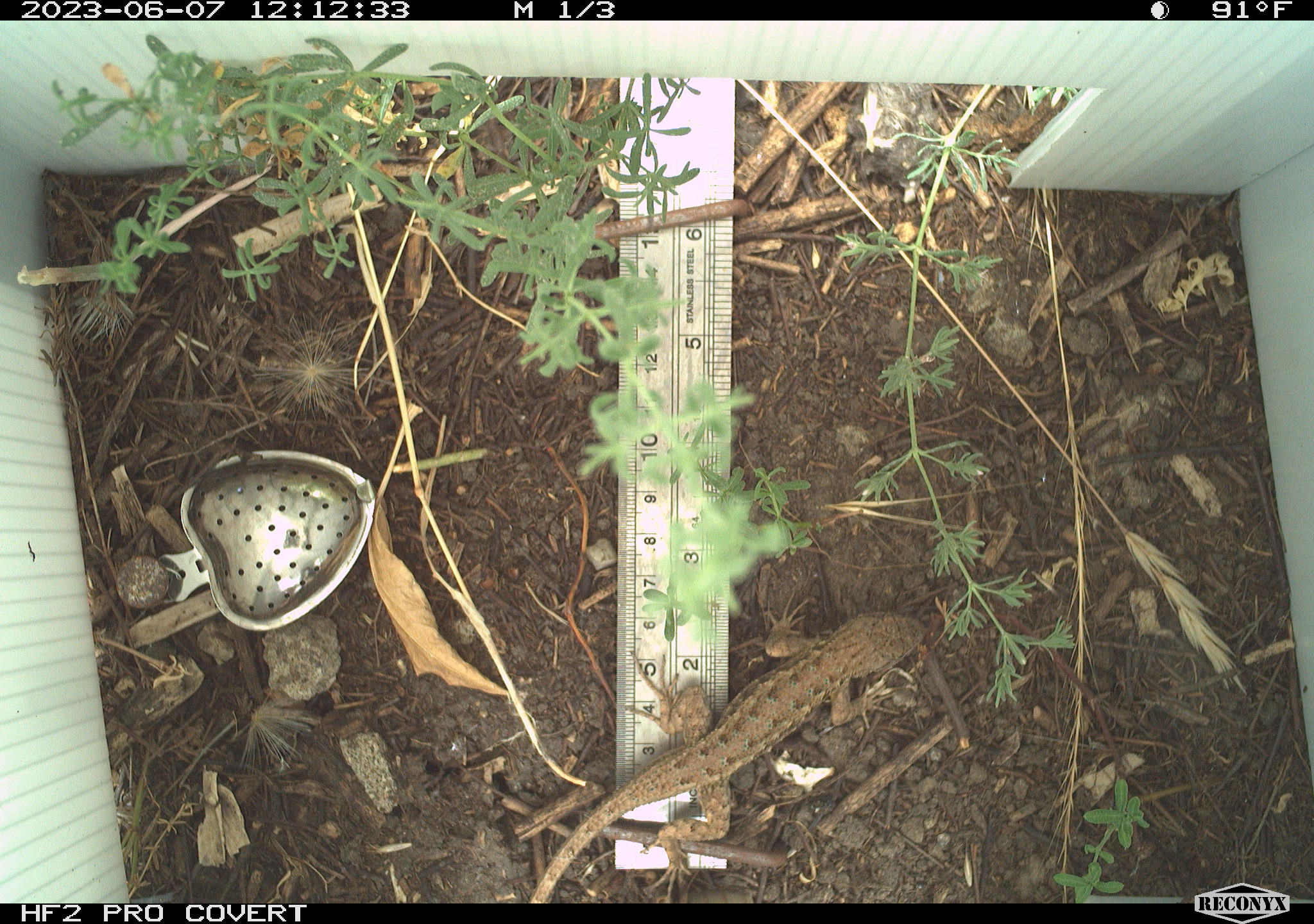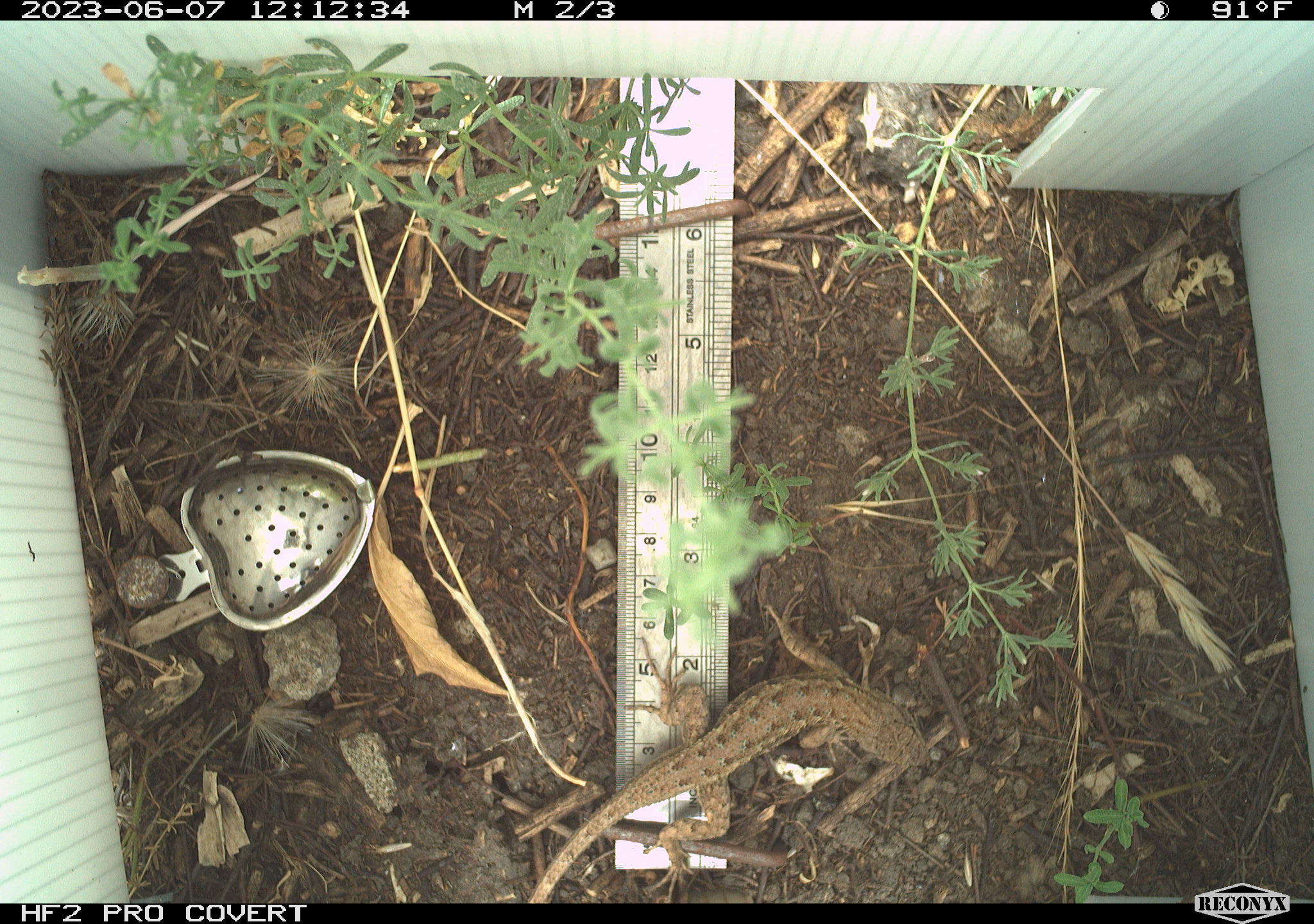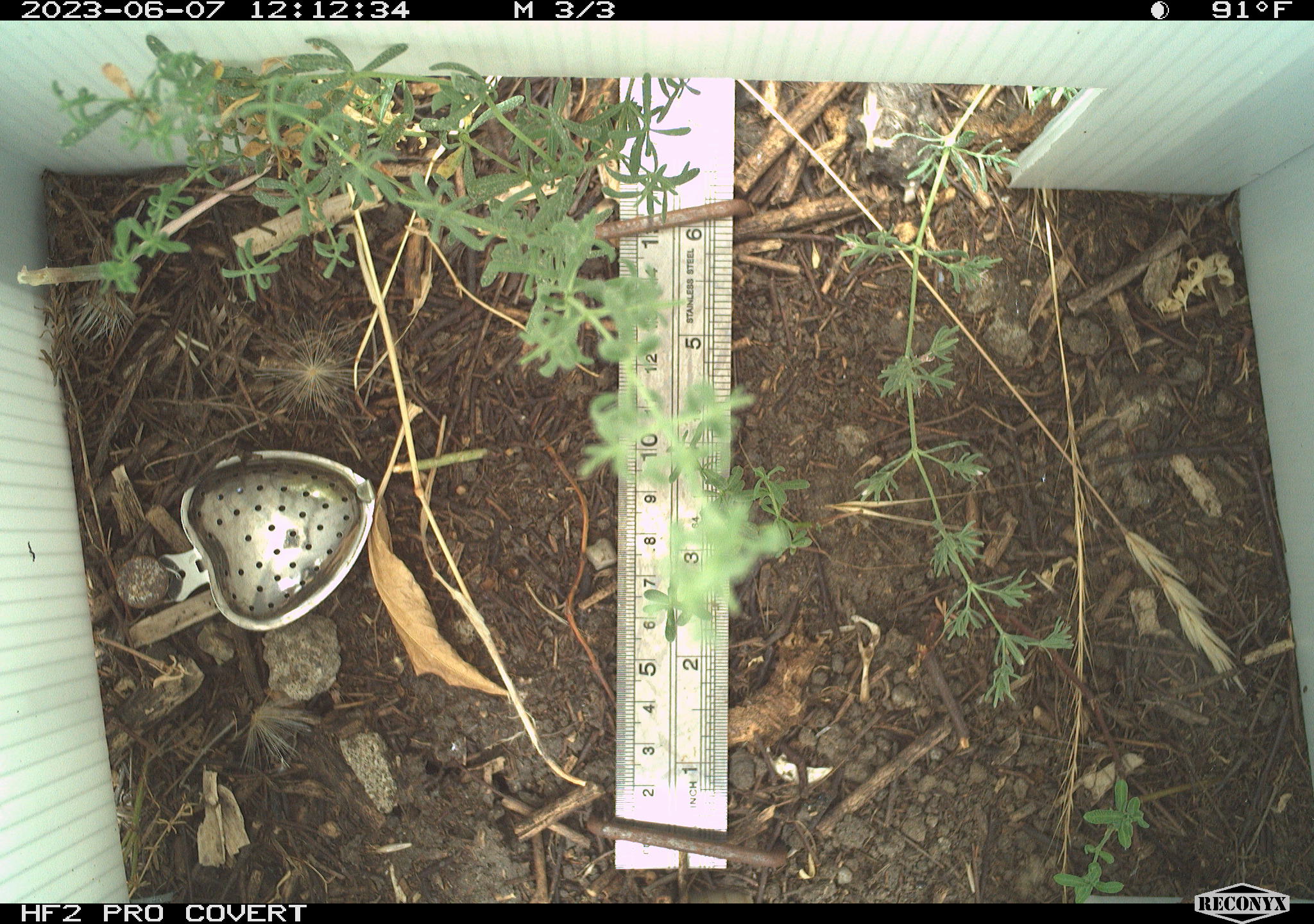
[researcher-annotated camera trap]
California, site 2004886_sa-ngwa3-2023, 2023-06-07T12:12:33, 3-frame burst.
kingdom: Animalia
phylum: Chordata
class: Reptilia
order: Squamata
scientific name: Squamata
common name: lizards and snakes